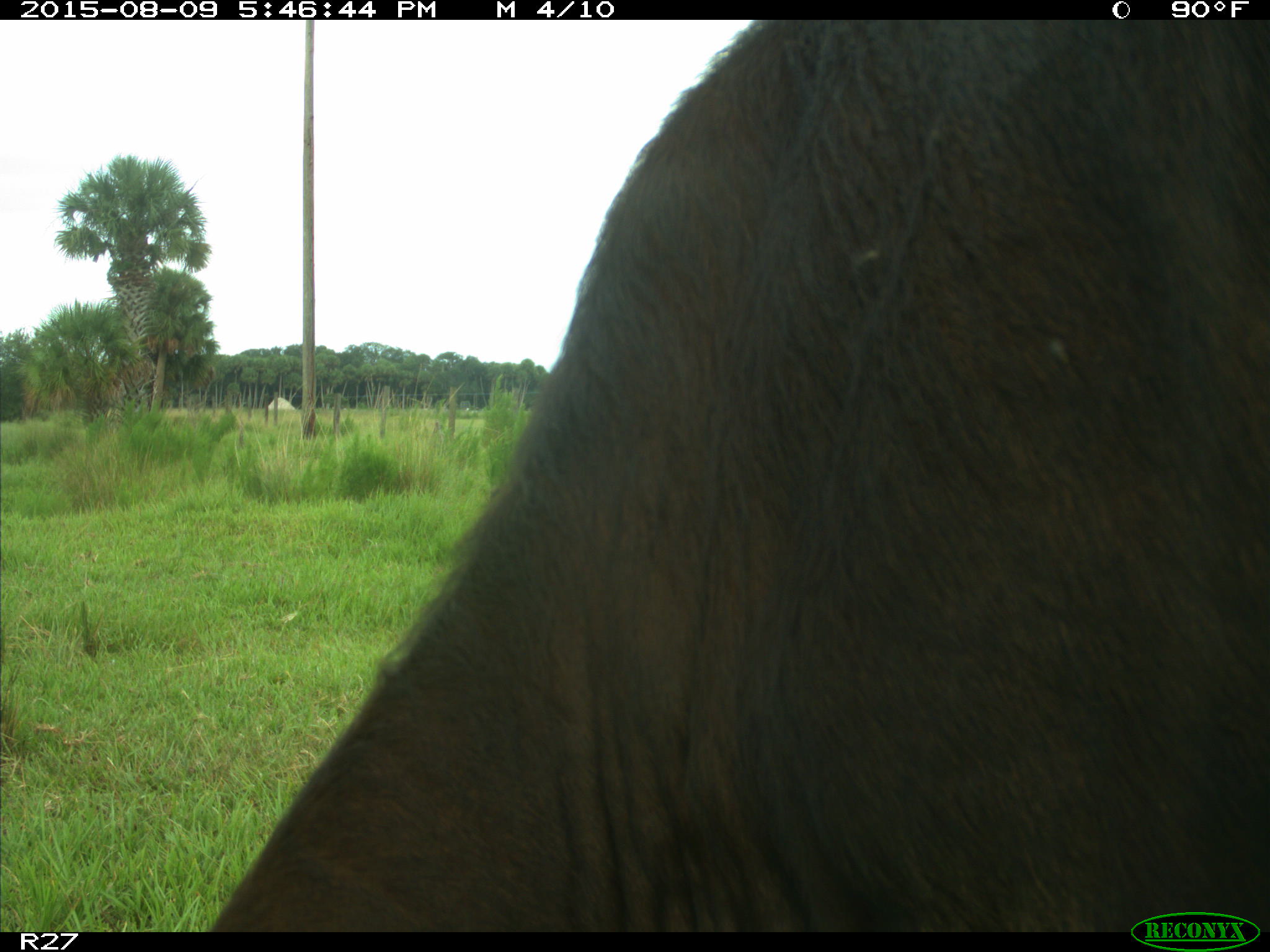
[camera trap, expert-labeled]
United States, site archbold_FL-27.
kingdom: Animalia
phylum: Chordata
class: Mammalia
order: Artiodactyla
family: Bovidae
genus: Bos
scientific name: Bos taurus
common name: domestic cow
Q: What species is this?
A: Bos taurus (domestic cow).